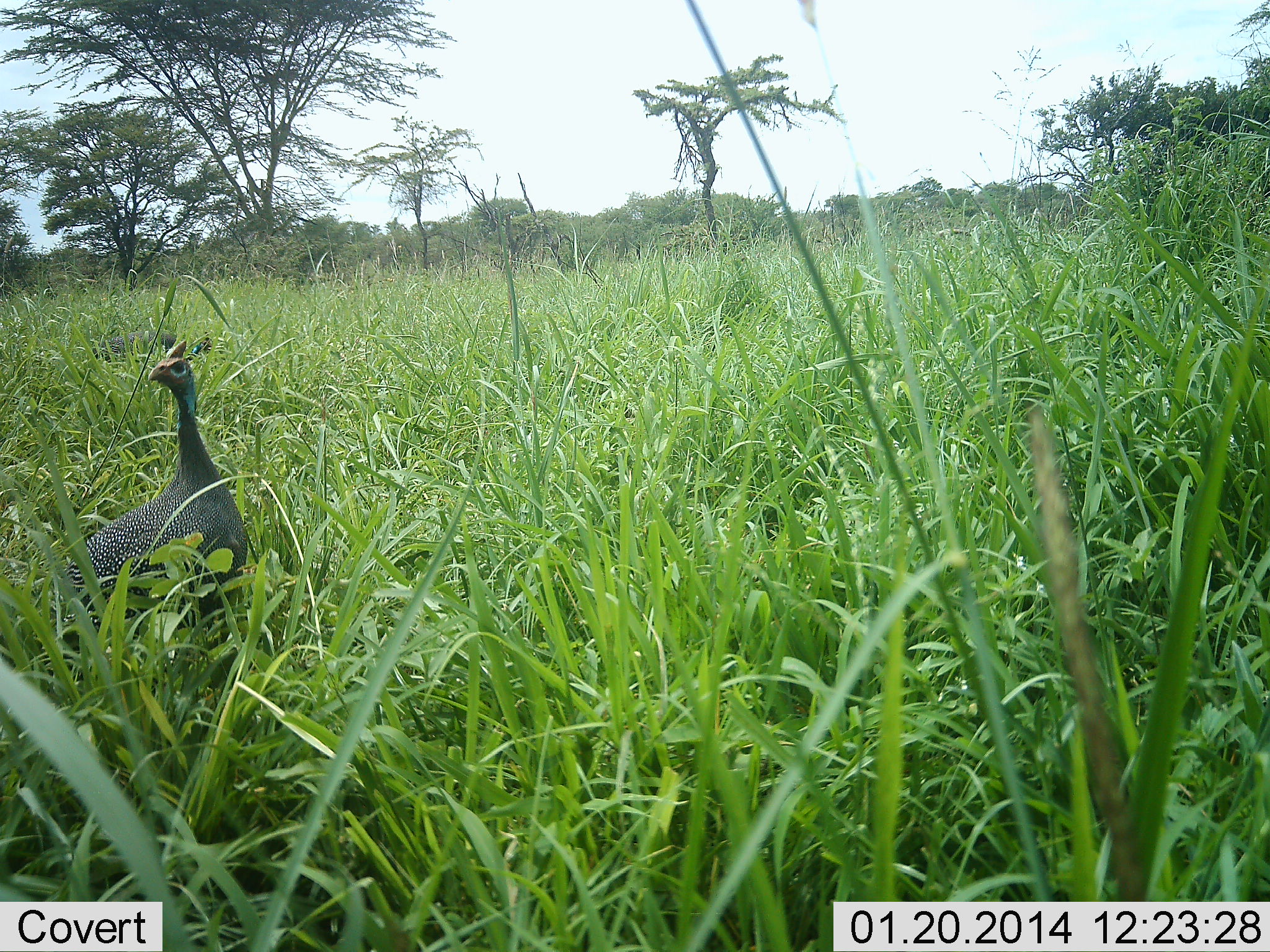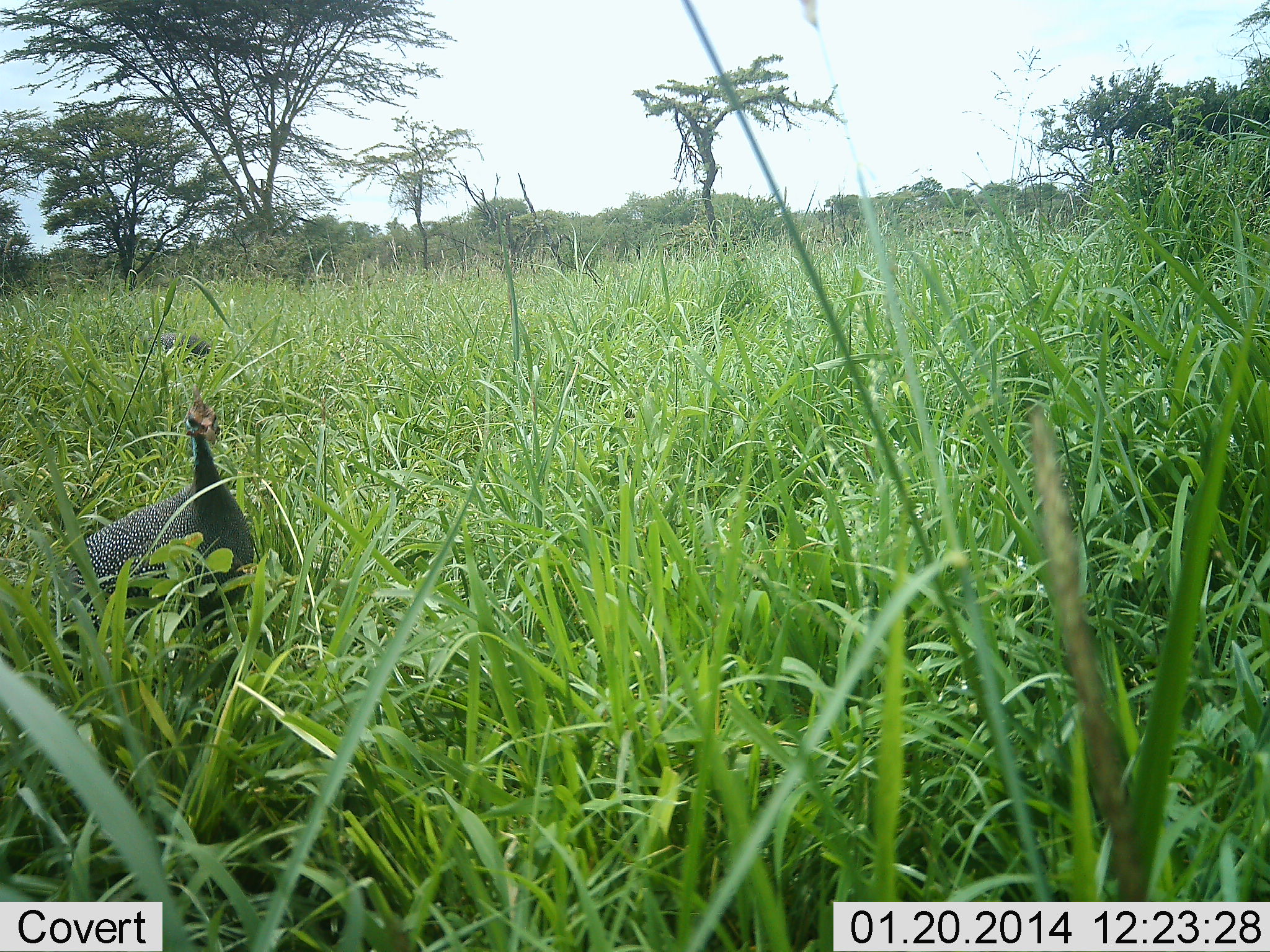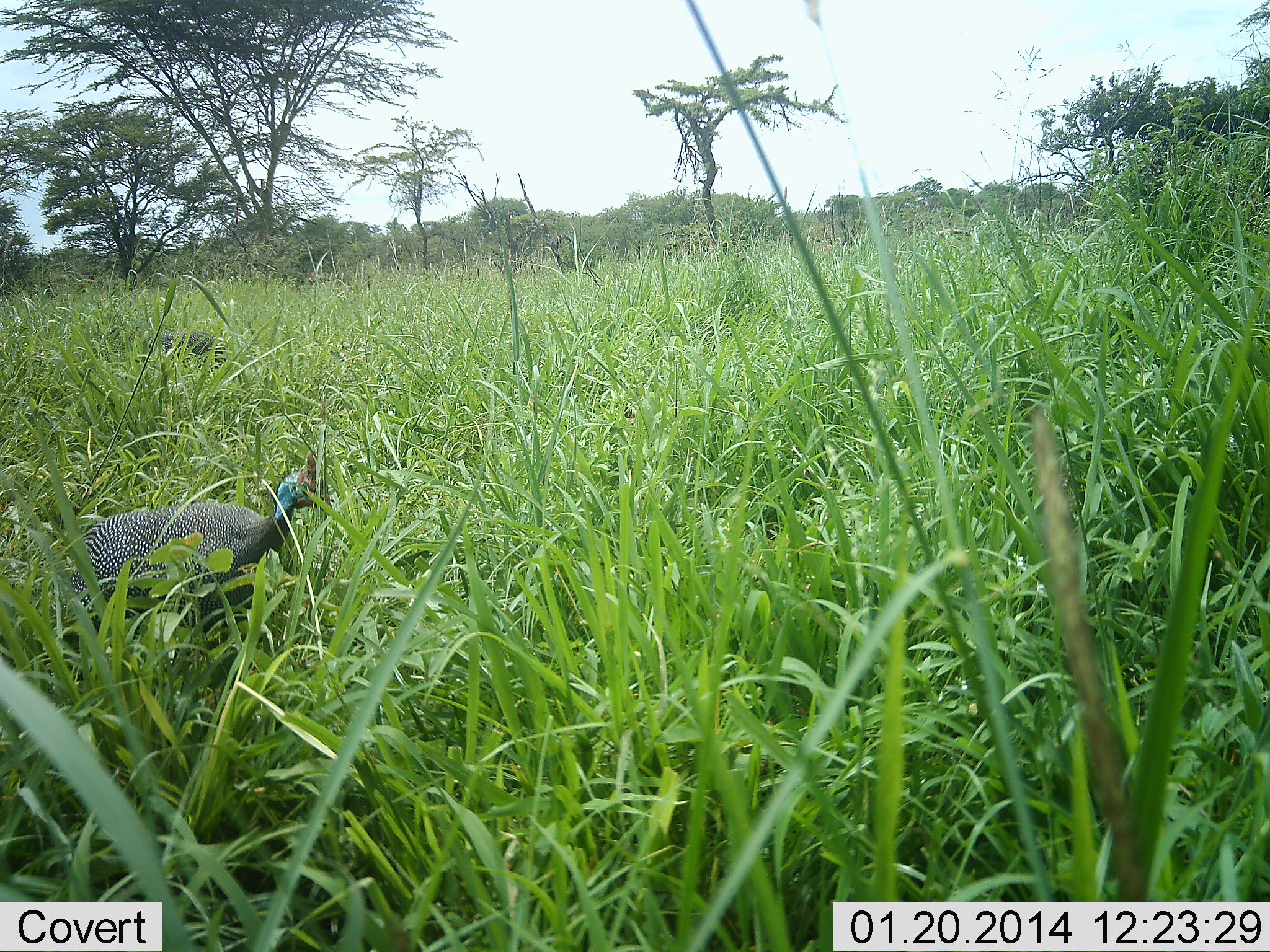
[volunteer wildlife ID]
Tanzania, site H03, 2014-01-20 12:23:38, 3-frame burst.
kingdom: Animalia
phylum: Chordata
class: Aves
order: Galliformes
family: Numididae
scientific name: Numididae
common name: guinea fowl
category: guineafowl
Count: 1.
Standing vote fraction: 73%.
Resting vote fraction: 0%.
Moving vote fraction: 18%.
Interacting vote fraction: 0%.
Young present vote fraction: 0%.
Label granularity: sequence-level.